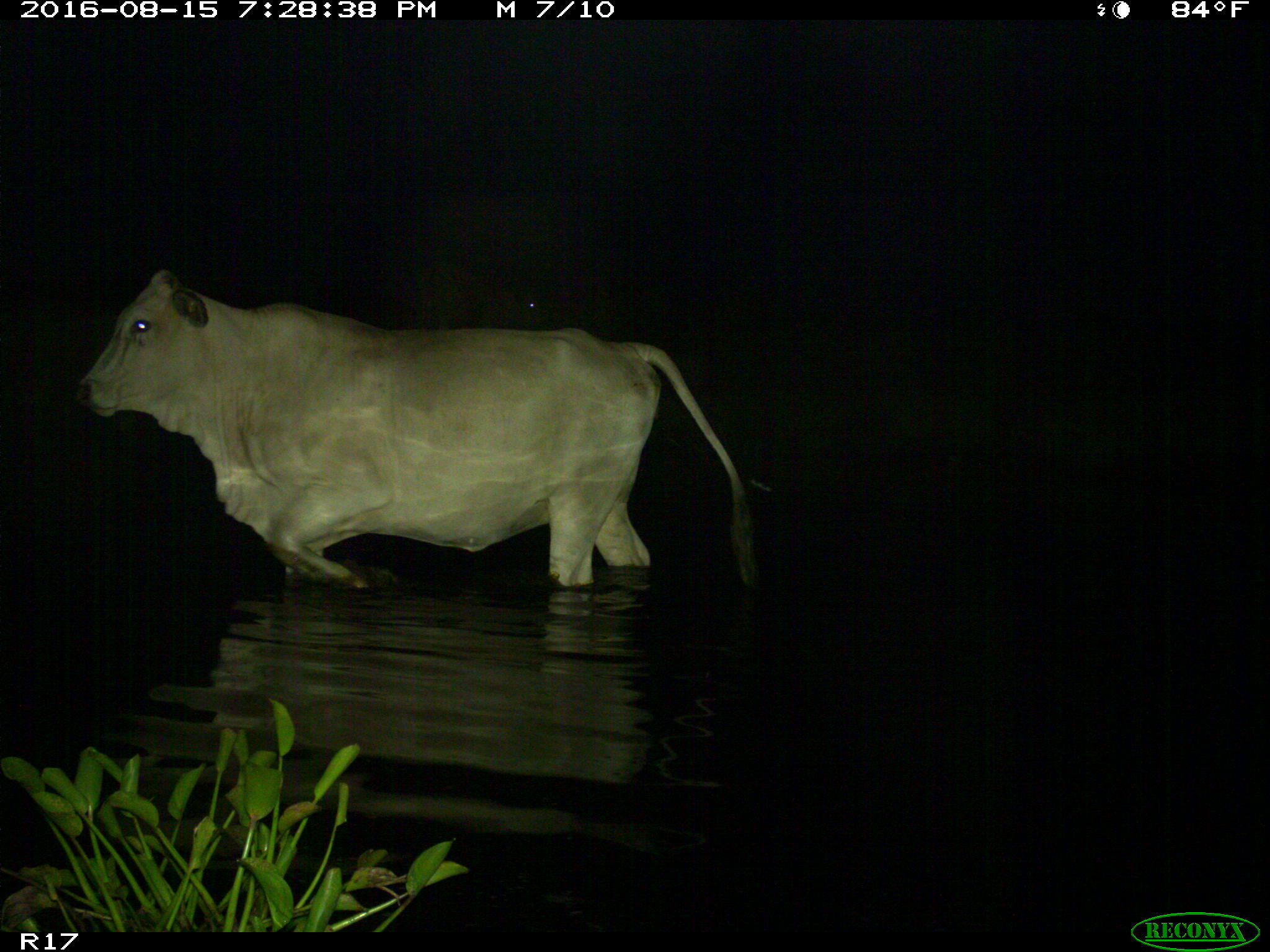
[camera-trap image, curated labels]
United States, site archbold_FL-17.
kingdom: Animalia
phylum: Chordata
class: Mammalia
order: Artiodactyla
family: Bovidae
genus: Bos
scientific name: Bos taurus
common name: domestic cow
Bos taurus (domestic cow).